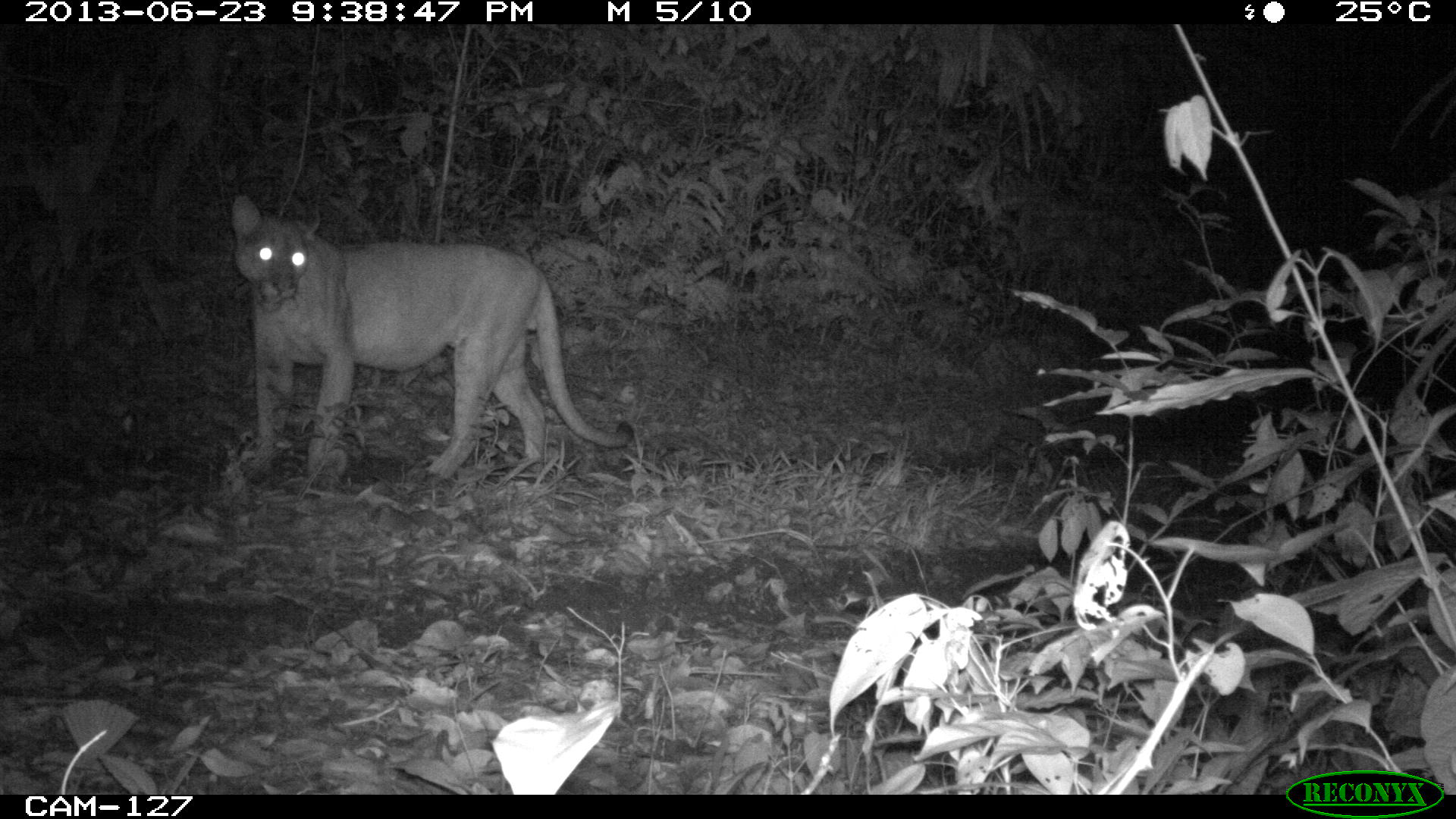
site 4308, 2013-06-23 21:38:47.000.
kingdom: Animalia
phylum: Chordata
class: Mammalia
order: Carnivora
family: Felidae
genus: Puma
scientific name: Puma concolor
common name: mountain lion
Puma concolor (mountain lion), count 1, sex male.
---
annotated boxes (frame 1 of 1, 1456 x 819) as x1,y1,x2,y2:
puma concolor: 228,193,632,484